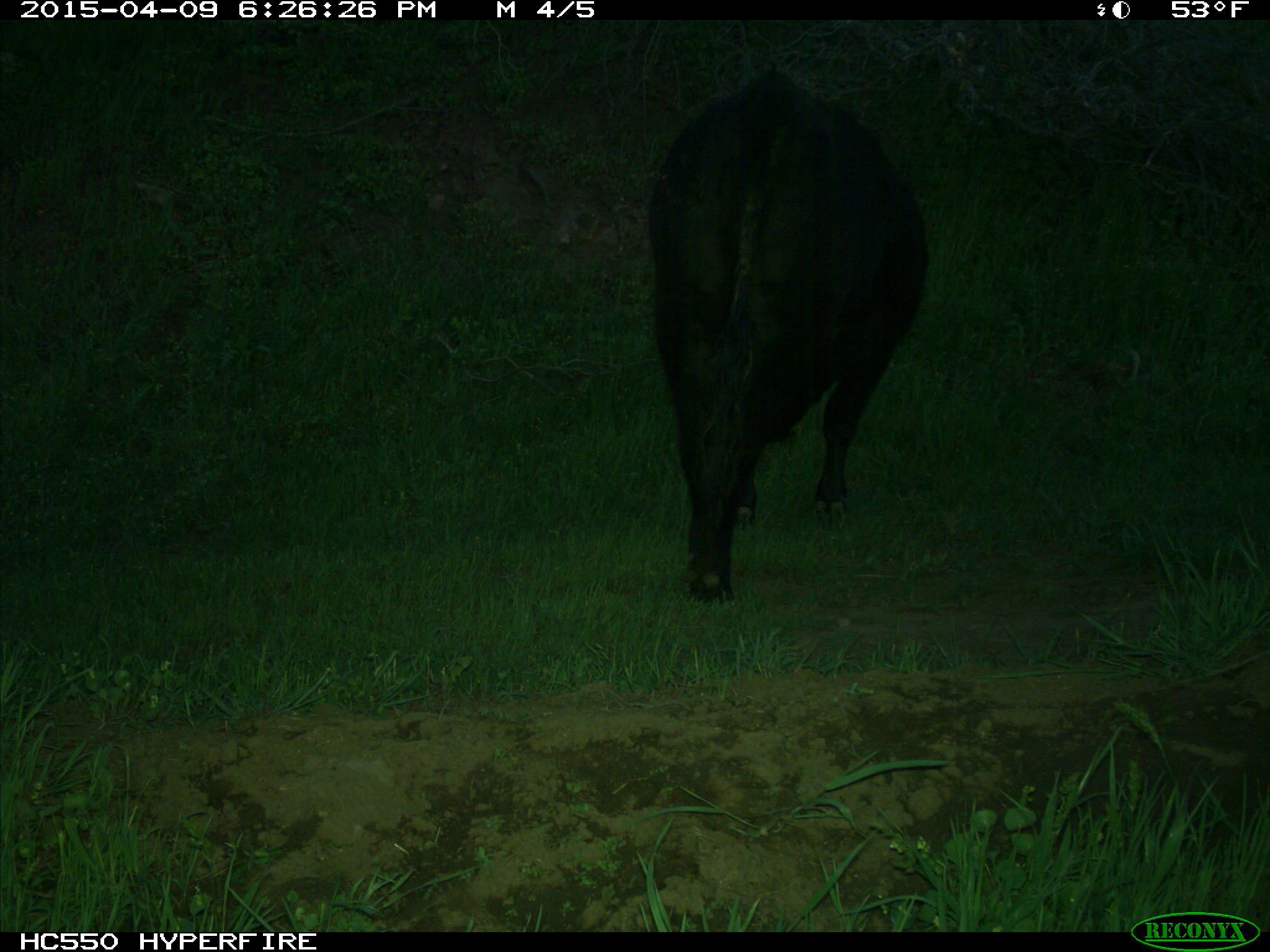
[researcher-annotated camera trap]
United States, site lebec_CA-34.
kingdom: Animalia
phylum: Chordata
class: Mammalia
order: Artiodactyla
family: Bovidae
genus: Bos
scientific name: Bos taurus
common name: domestic cow